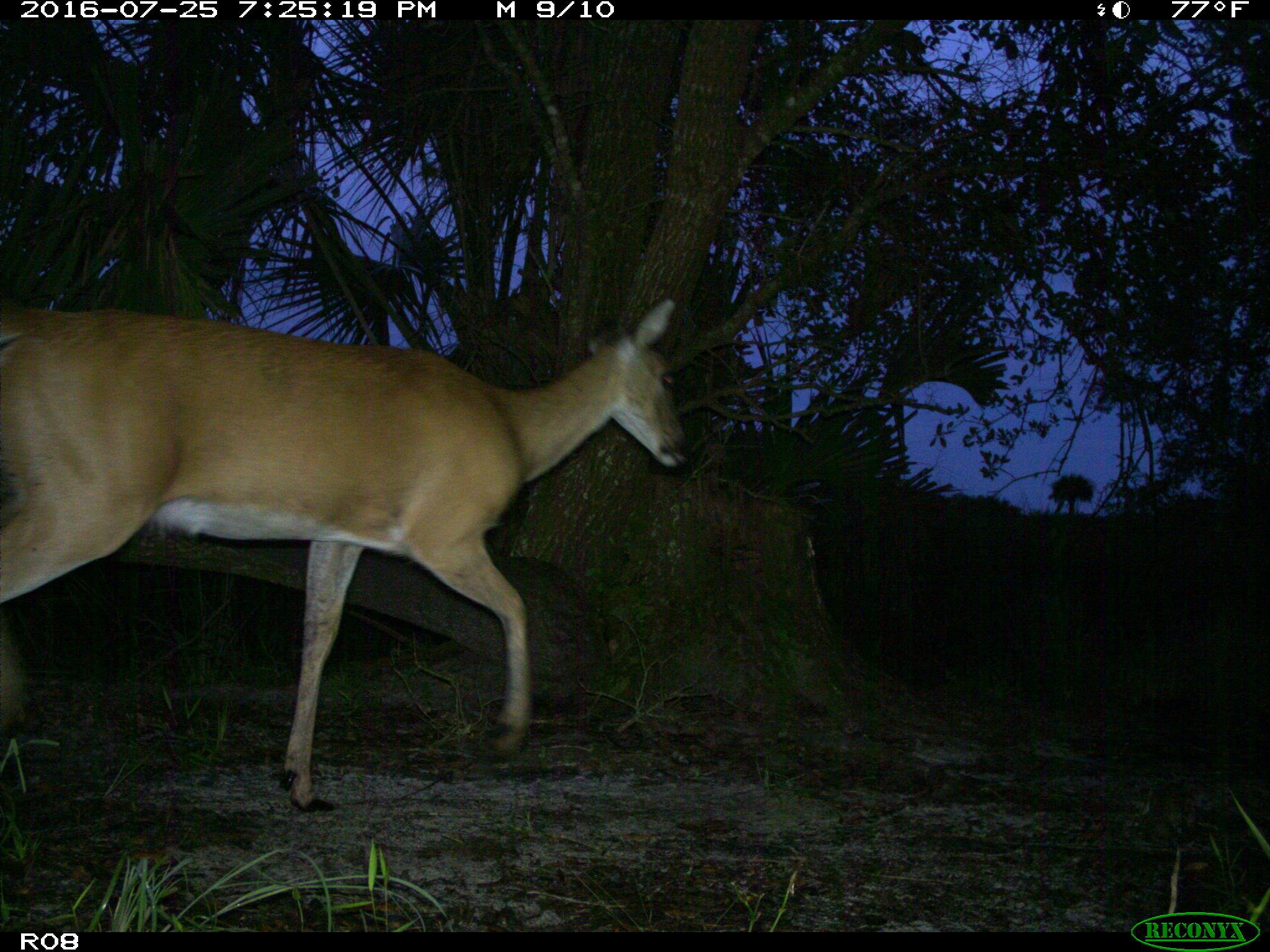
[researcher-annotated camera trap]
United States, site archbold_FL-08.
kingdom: Animalia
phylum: Chordata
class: Mammalia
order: Artiodactyla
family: Cervidae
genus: Odocoileus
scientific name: Odocoileus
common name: deer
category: unidentified deer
Unidentified deer (deer) (Odocoileus).